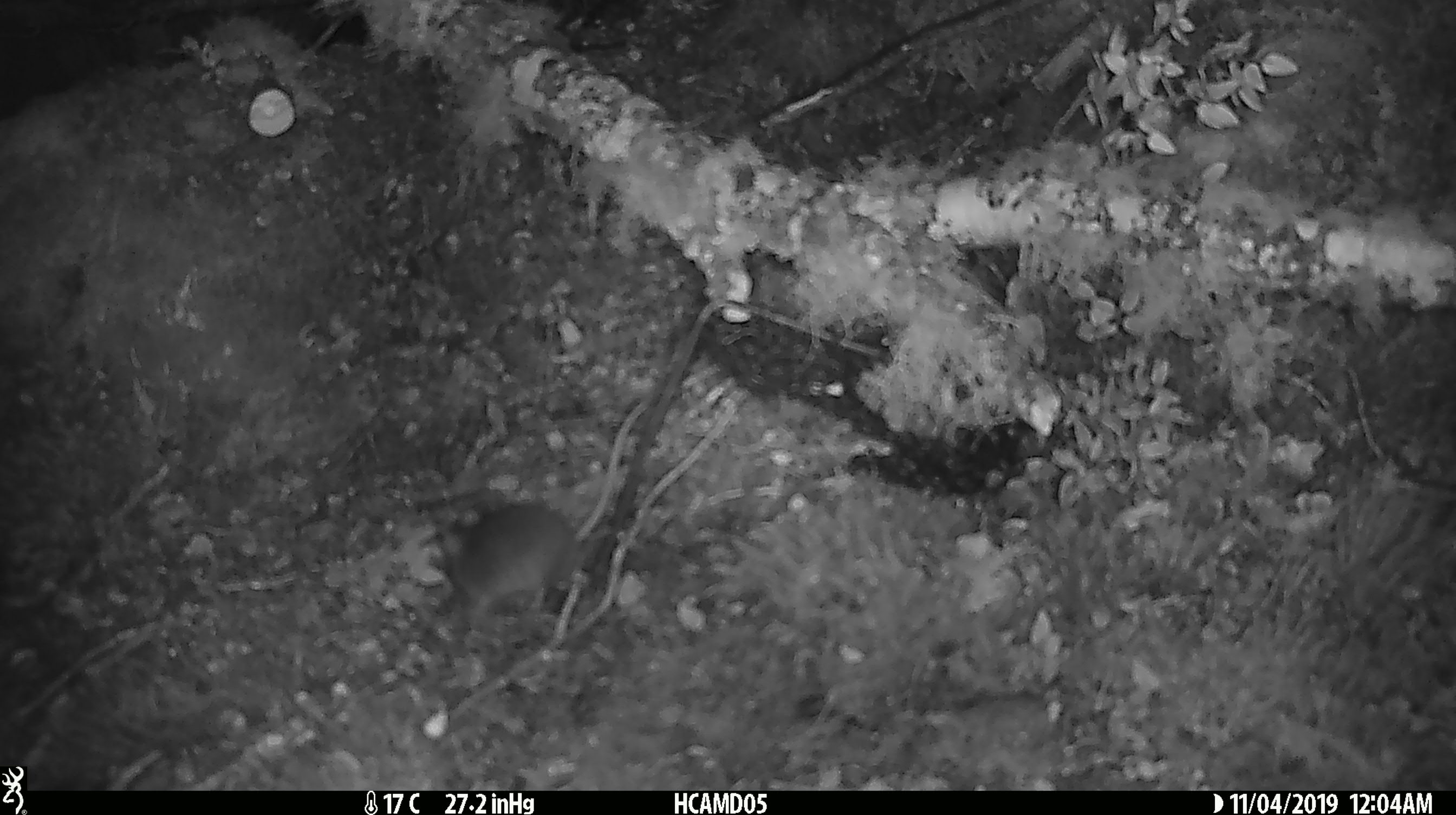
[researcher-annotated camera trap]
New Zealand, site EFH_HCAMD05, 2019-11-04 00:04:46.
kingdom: Animalia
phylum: Chordata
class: Mammalia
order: Rodentia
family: Muridae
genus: Mus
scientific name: Mus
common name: mouse